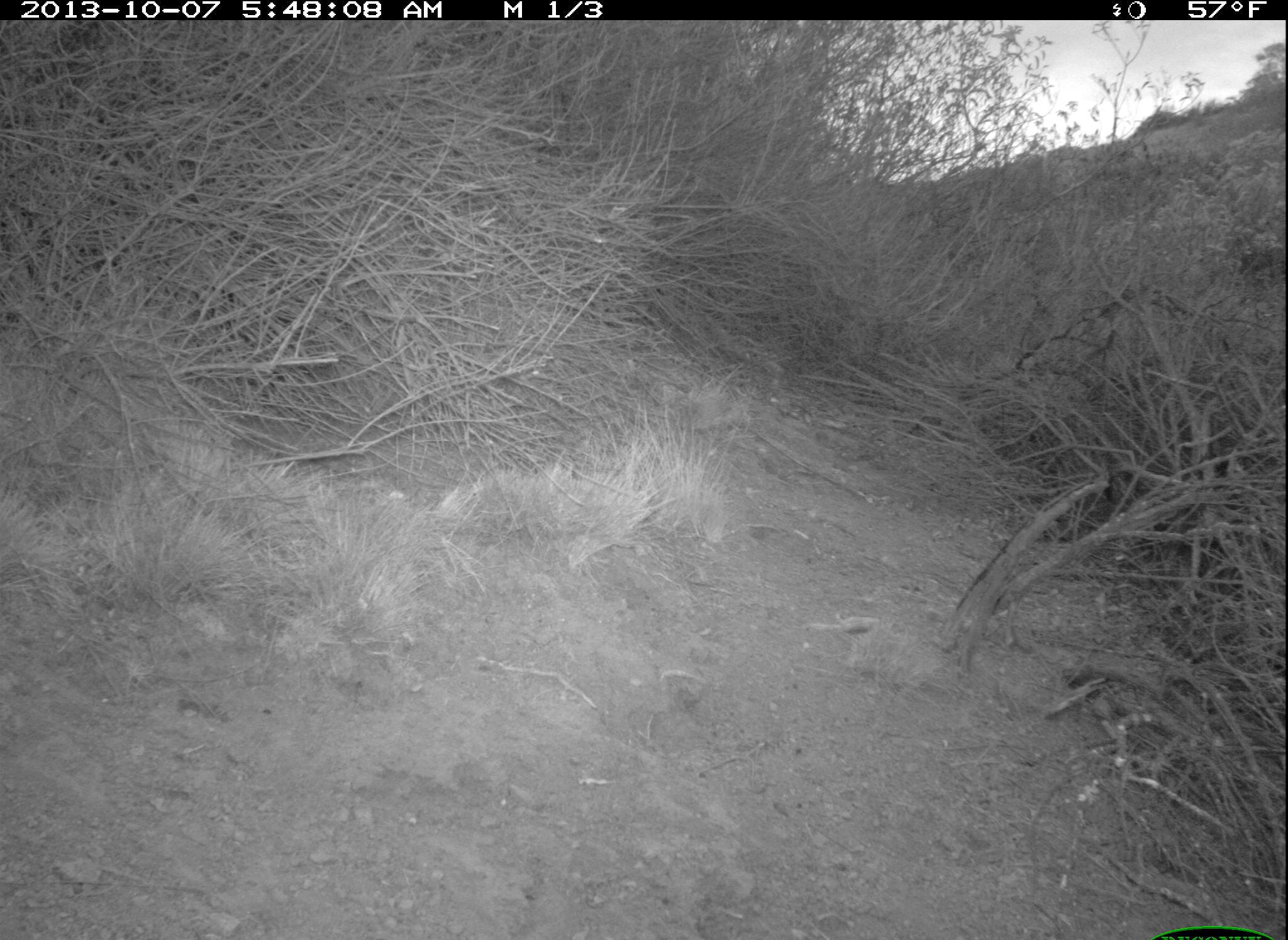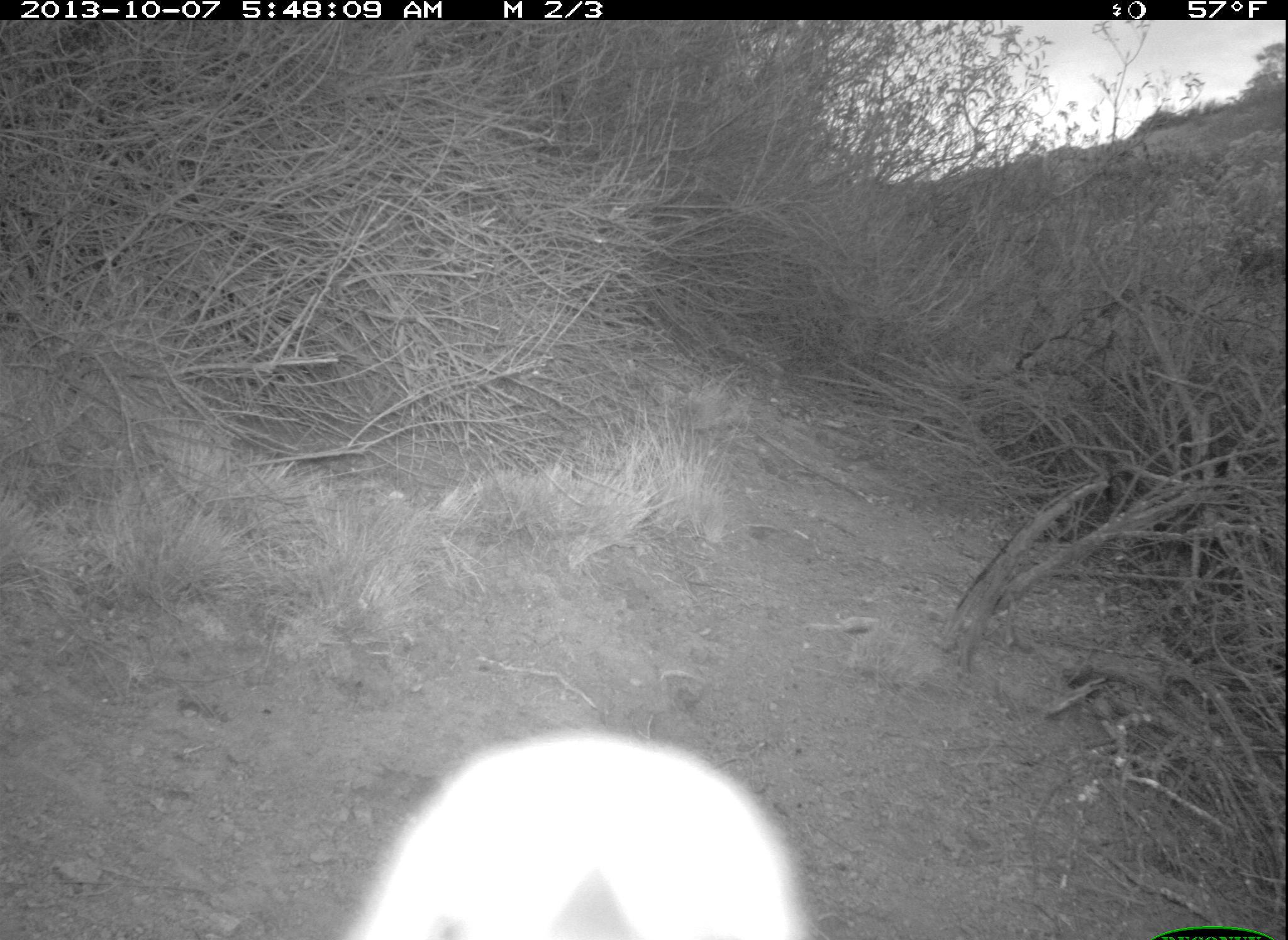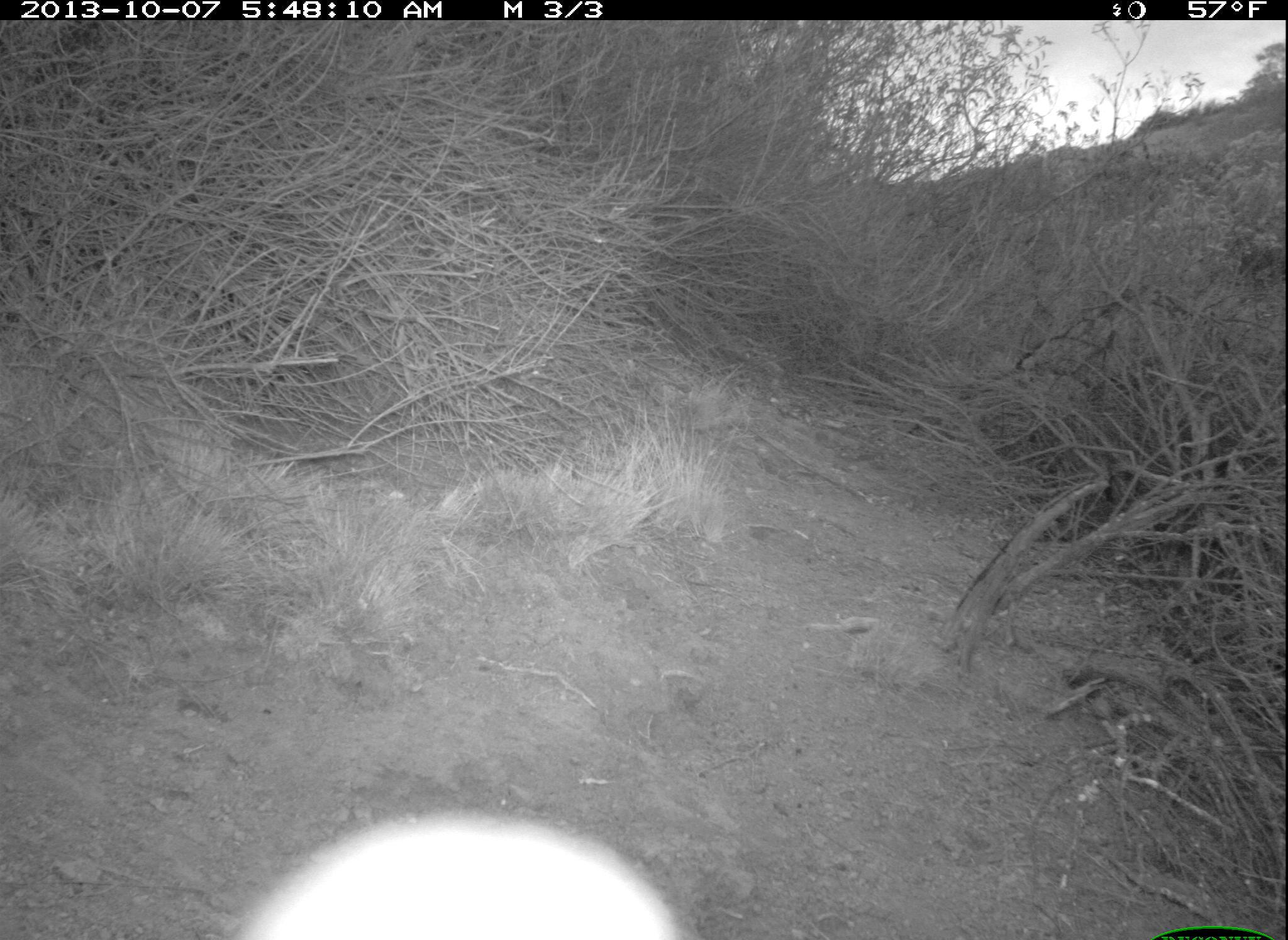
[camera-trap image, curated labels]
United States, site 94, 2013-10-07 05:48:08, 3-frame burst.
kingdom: Animalia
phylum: Chordata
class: Aves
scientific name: Aves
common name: bird